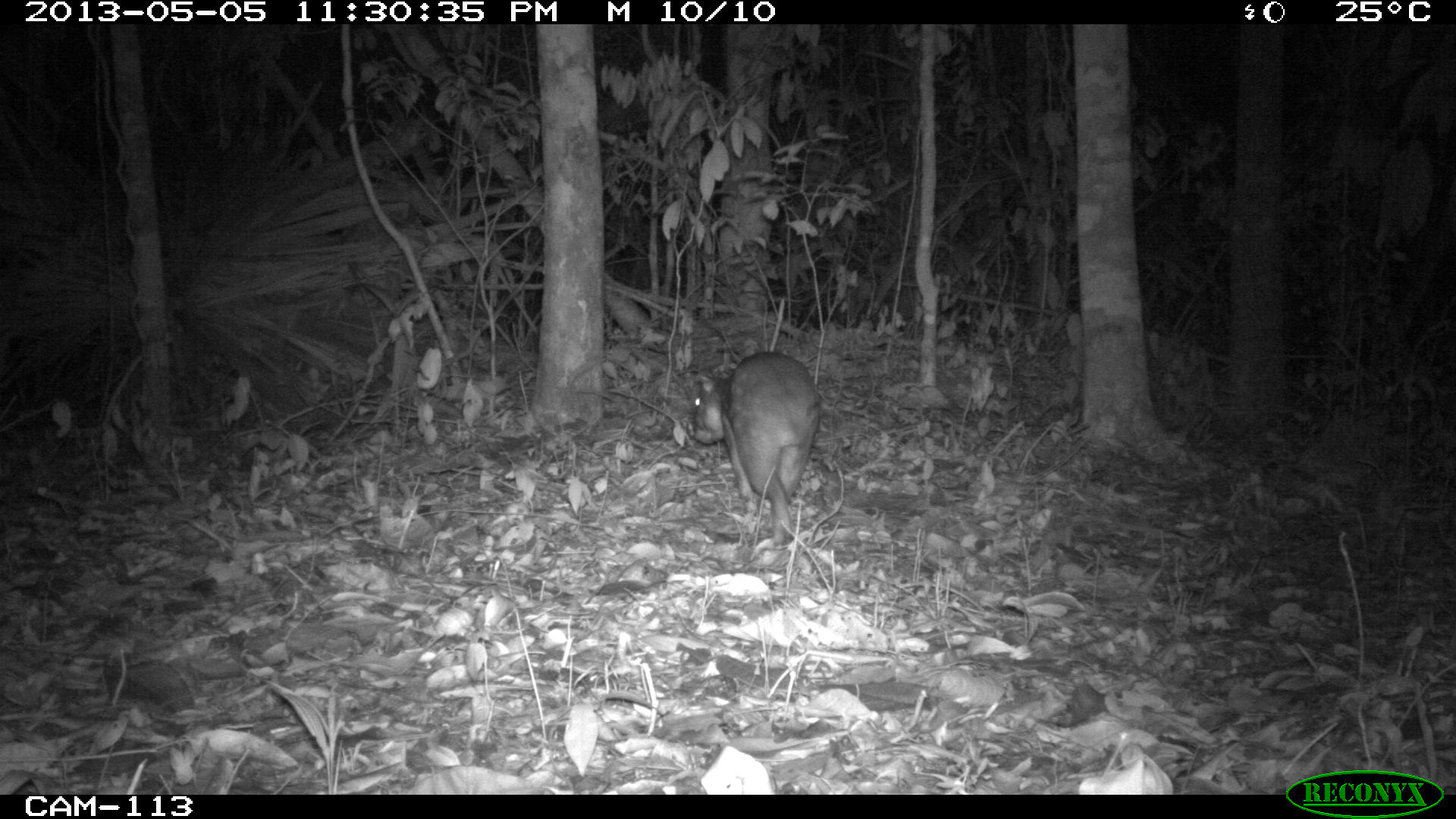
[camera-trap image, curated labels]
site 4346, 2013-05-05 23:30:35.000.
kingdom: Animalia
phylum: Chordata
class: Mammalia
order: Rodentia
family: Cuniculidae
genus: Cuniculus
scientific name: Cuniculus paca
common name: lowland paca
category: agouti paca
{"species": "agouti paca (lowland paca) (Cuniculus paca)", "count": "1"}